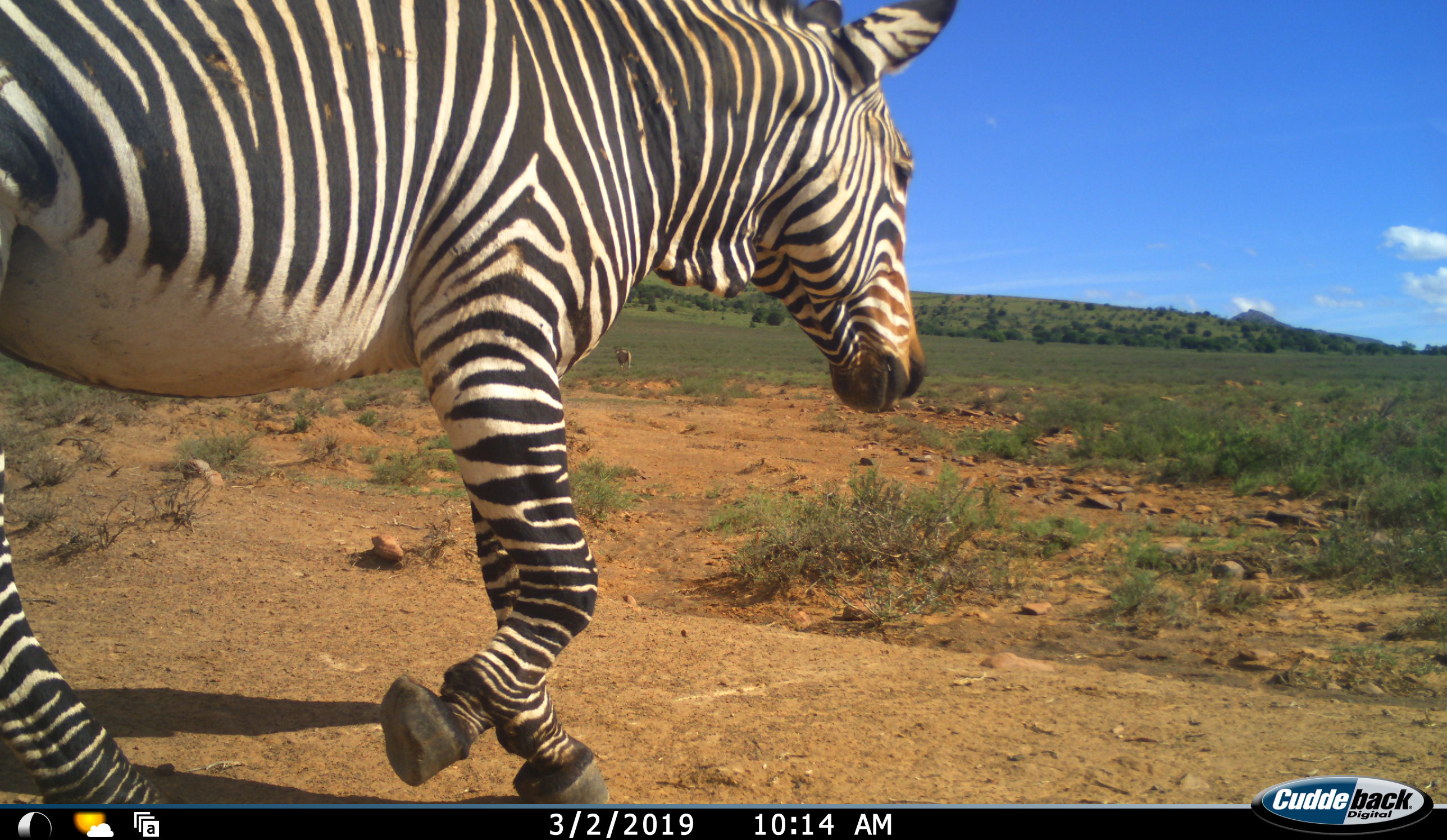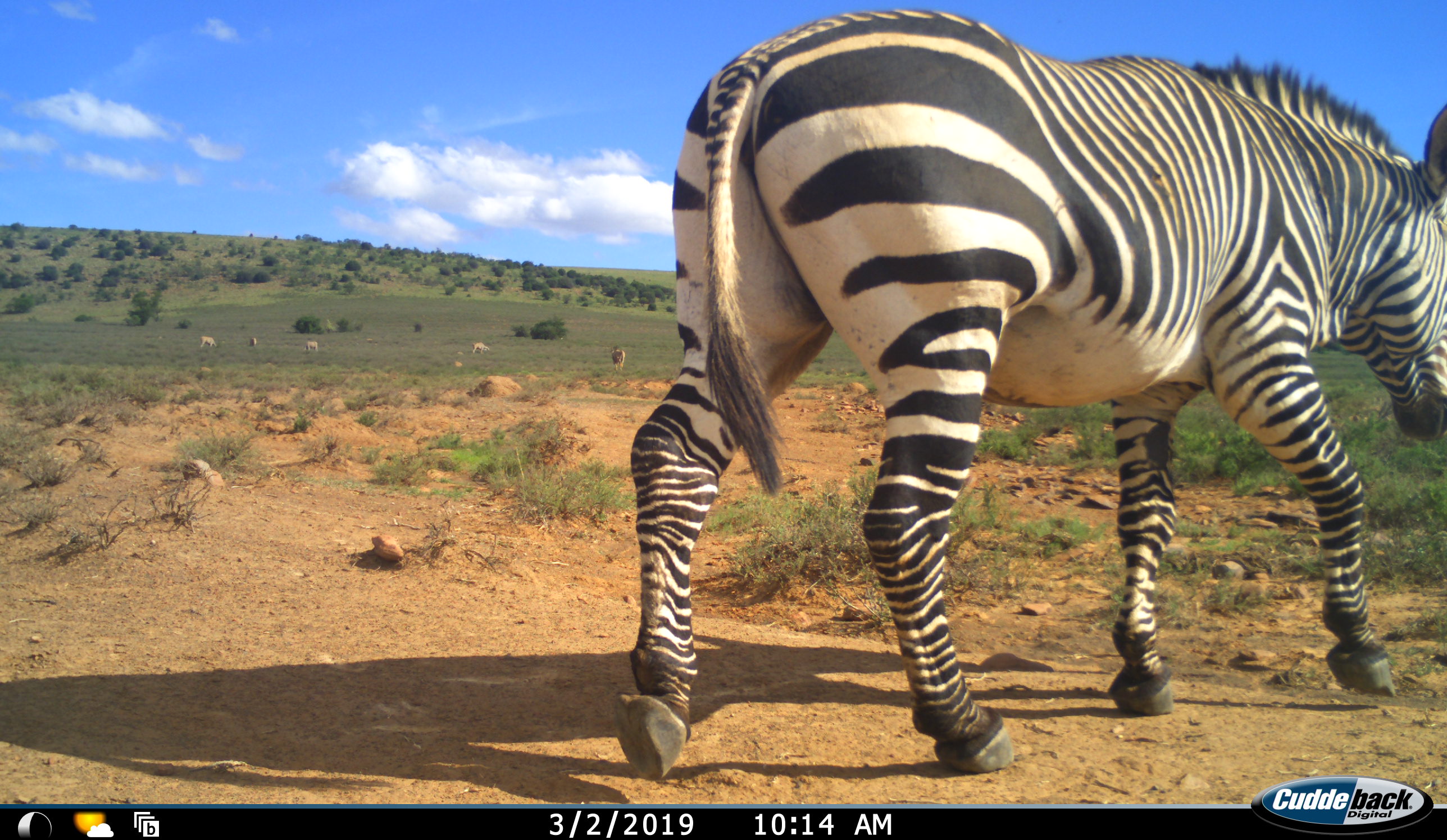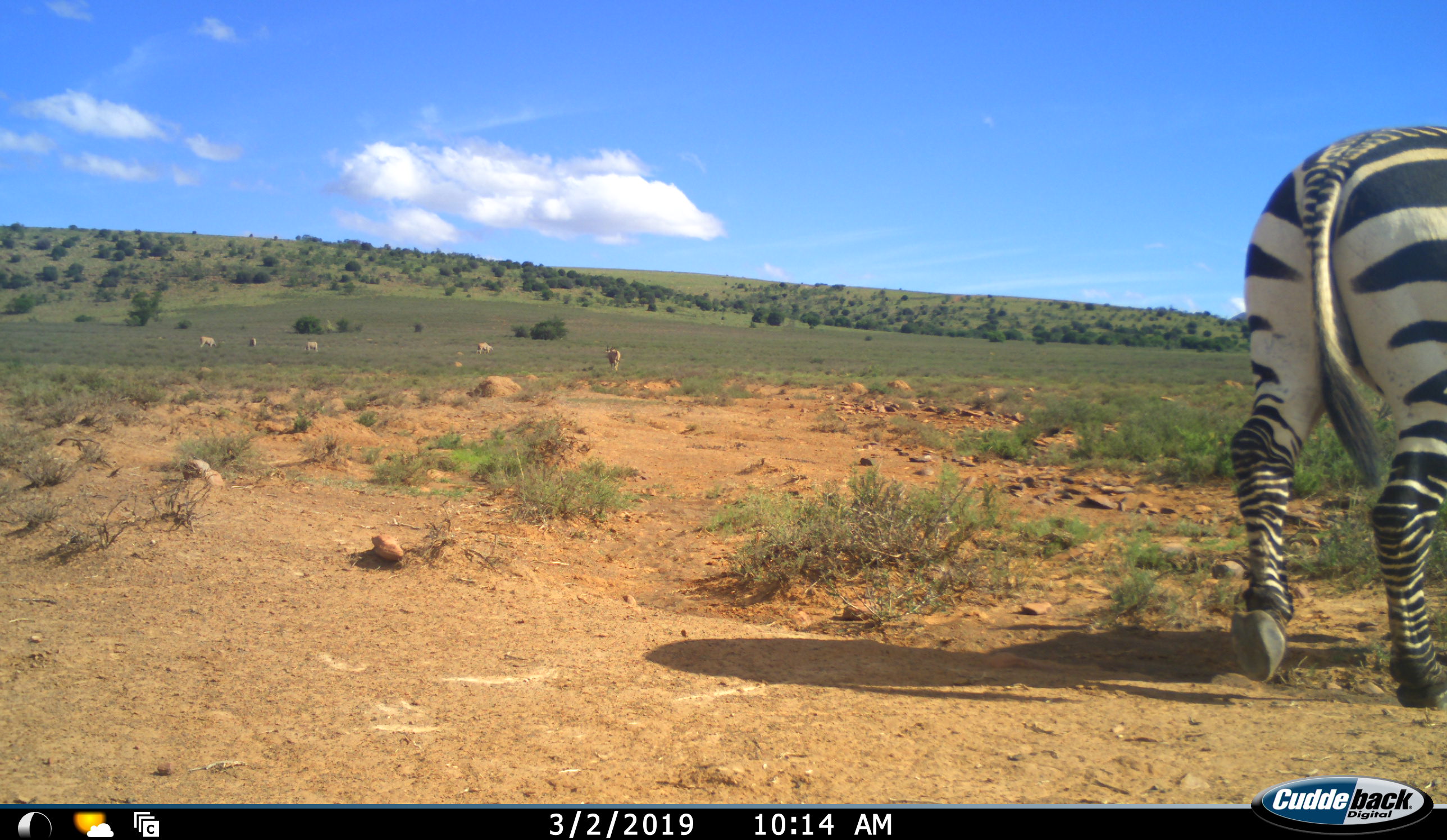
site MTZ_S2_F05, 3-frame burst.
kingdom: Animalia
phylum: Chordata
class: Mammalia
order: Perissodactyla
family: Equidae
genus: Equus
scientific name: Equus zebra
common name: mountain zebra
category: zebramountain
Zebramountain (mountain zebra) (Equus zebra), count 1. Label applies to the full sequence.